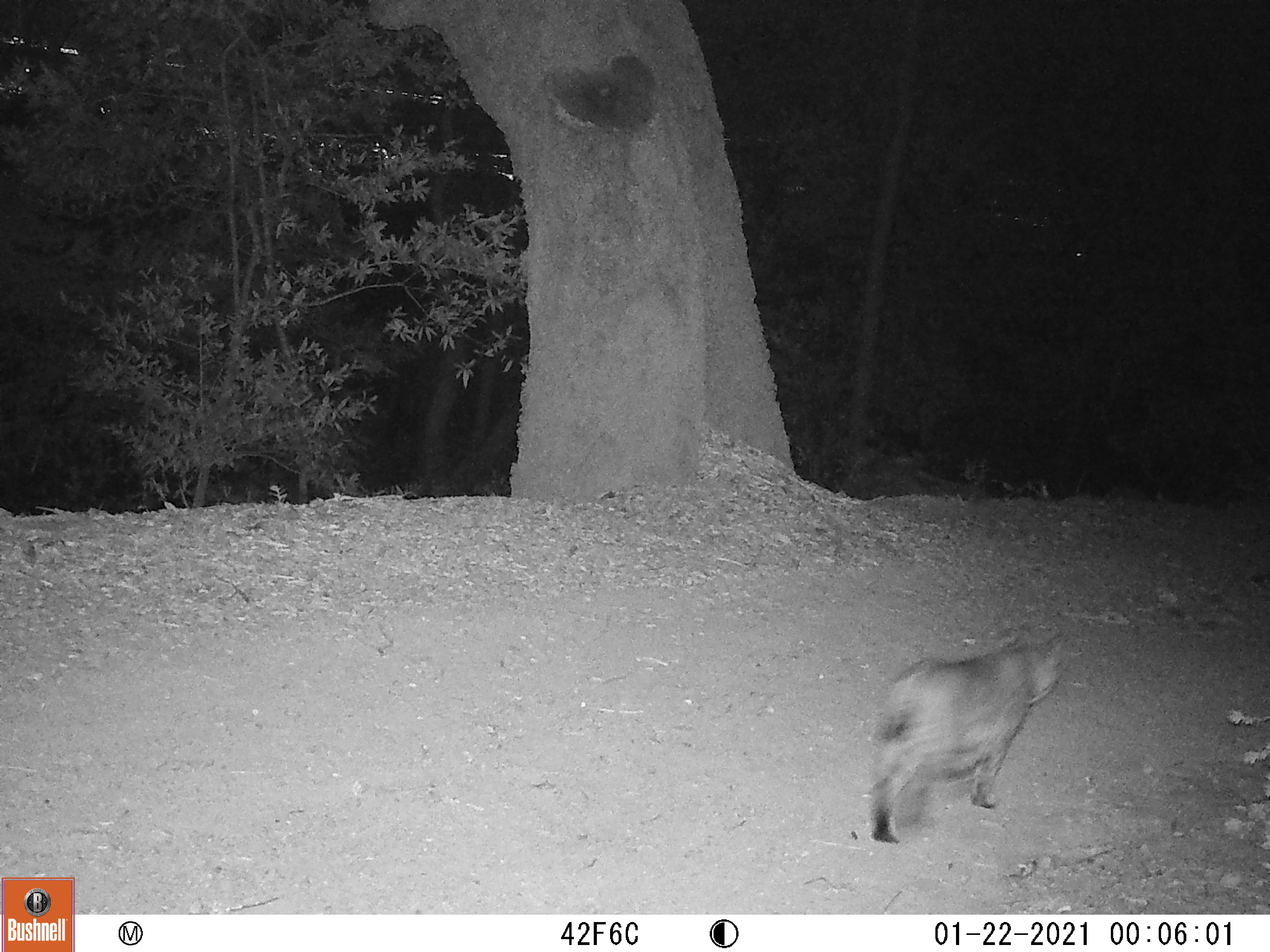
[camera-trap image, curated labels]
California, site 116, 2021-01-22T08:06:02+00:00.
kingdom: Animalia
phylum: Chordata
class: Mammalia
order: Carnivora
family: Felidae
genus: Lynx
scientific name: Lynx rufus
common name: bobcat